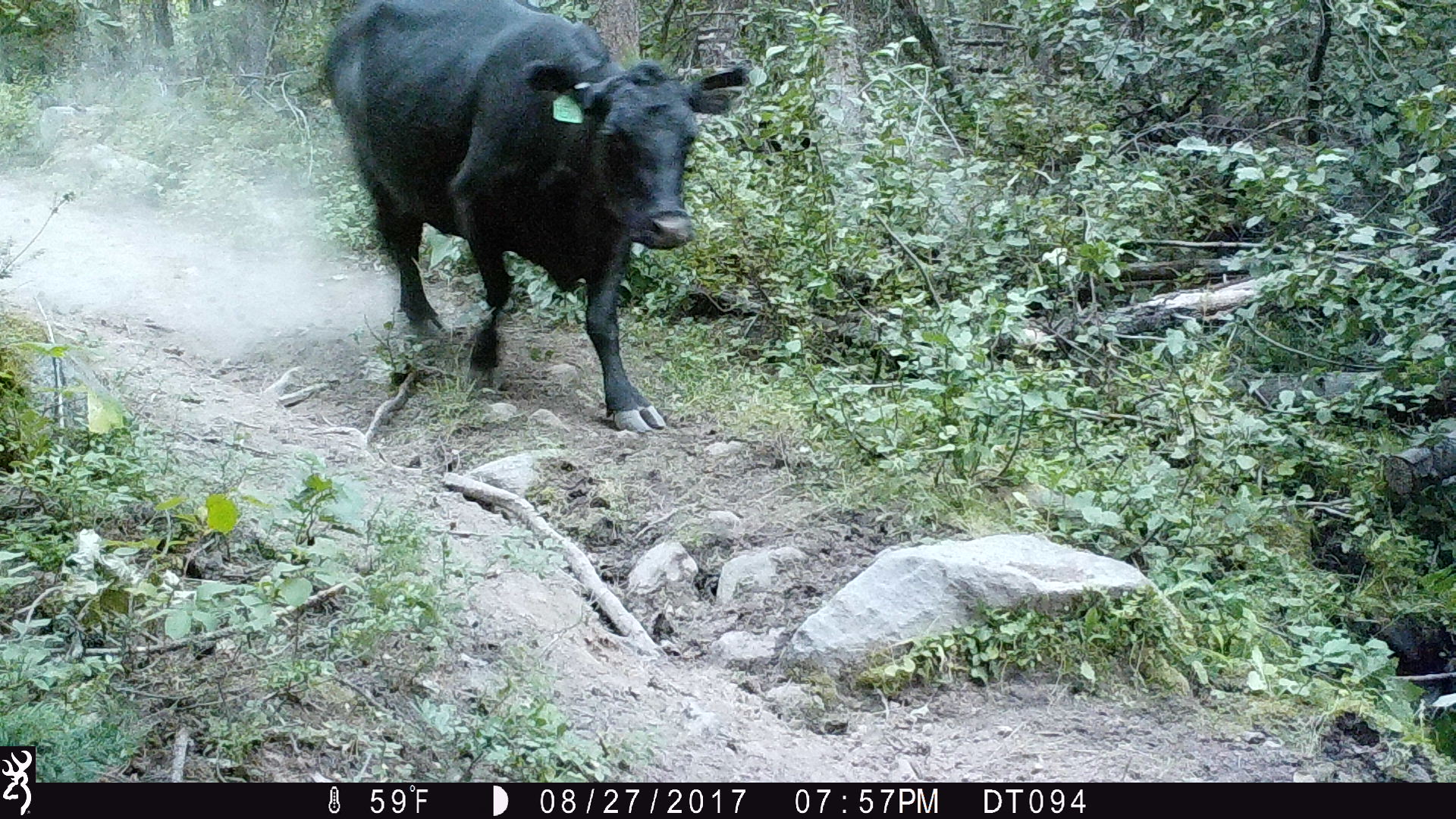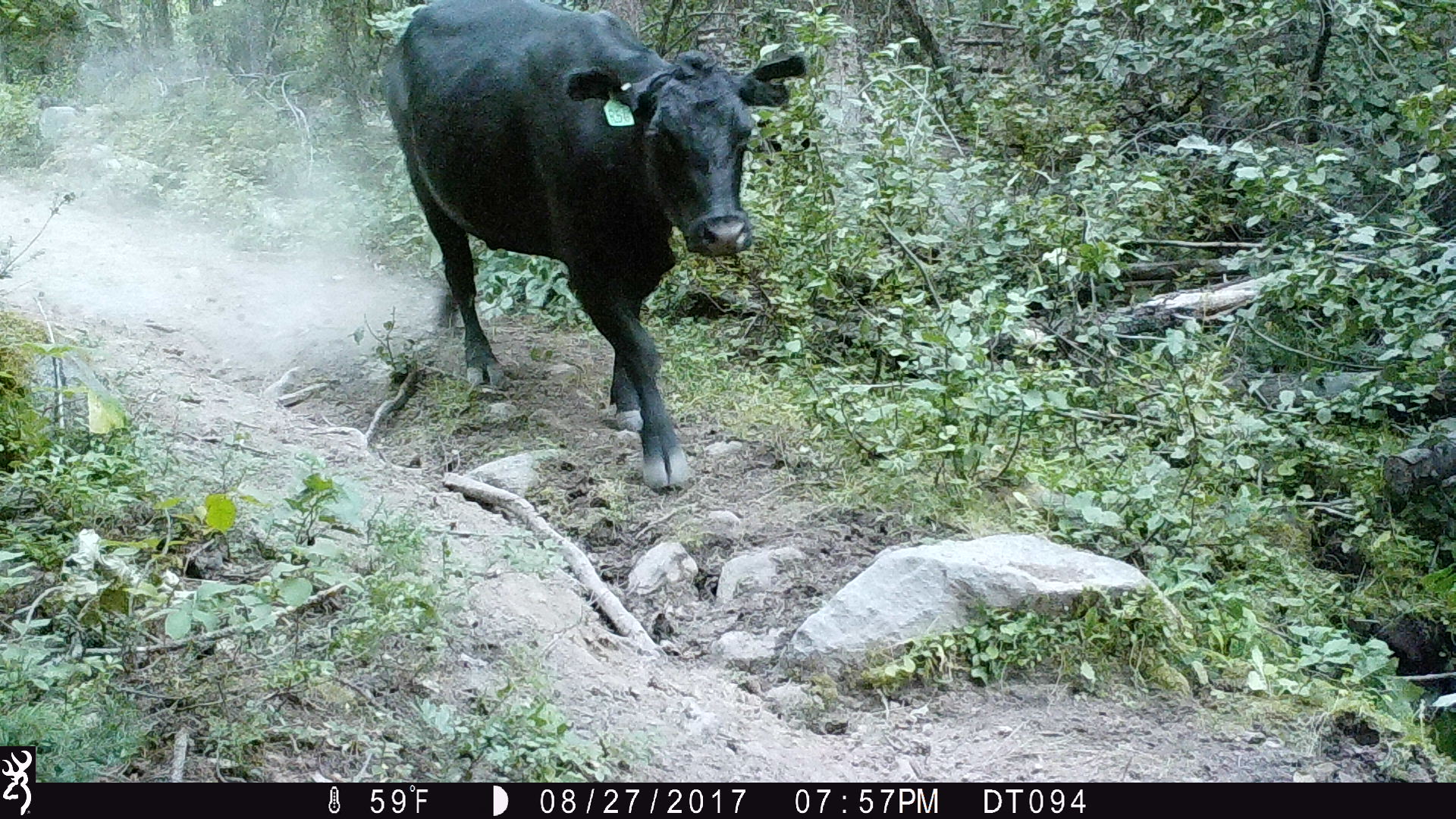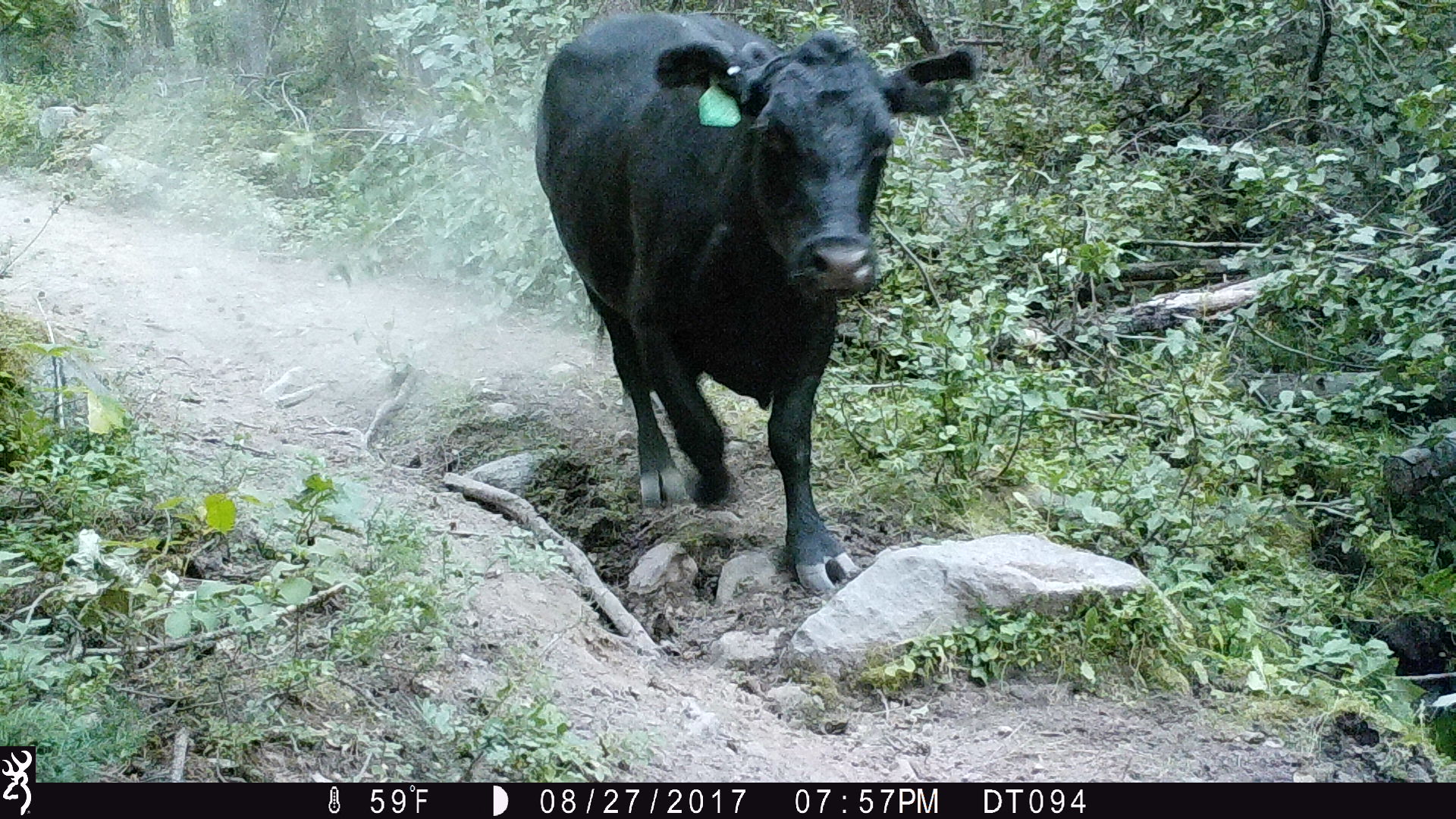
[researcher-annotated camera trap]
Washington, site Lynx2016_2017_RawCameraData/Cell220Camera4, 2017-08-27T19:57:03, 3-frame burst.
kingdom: Animalia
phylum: Chordata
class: Mammalia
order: Artiodactyla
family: Bovidae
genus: Bos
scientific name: Bos taurus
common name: domestic cattle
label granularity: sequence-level